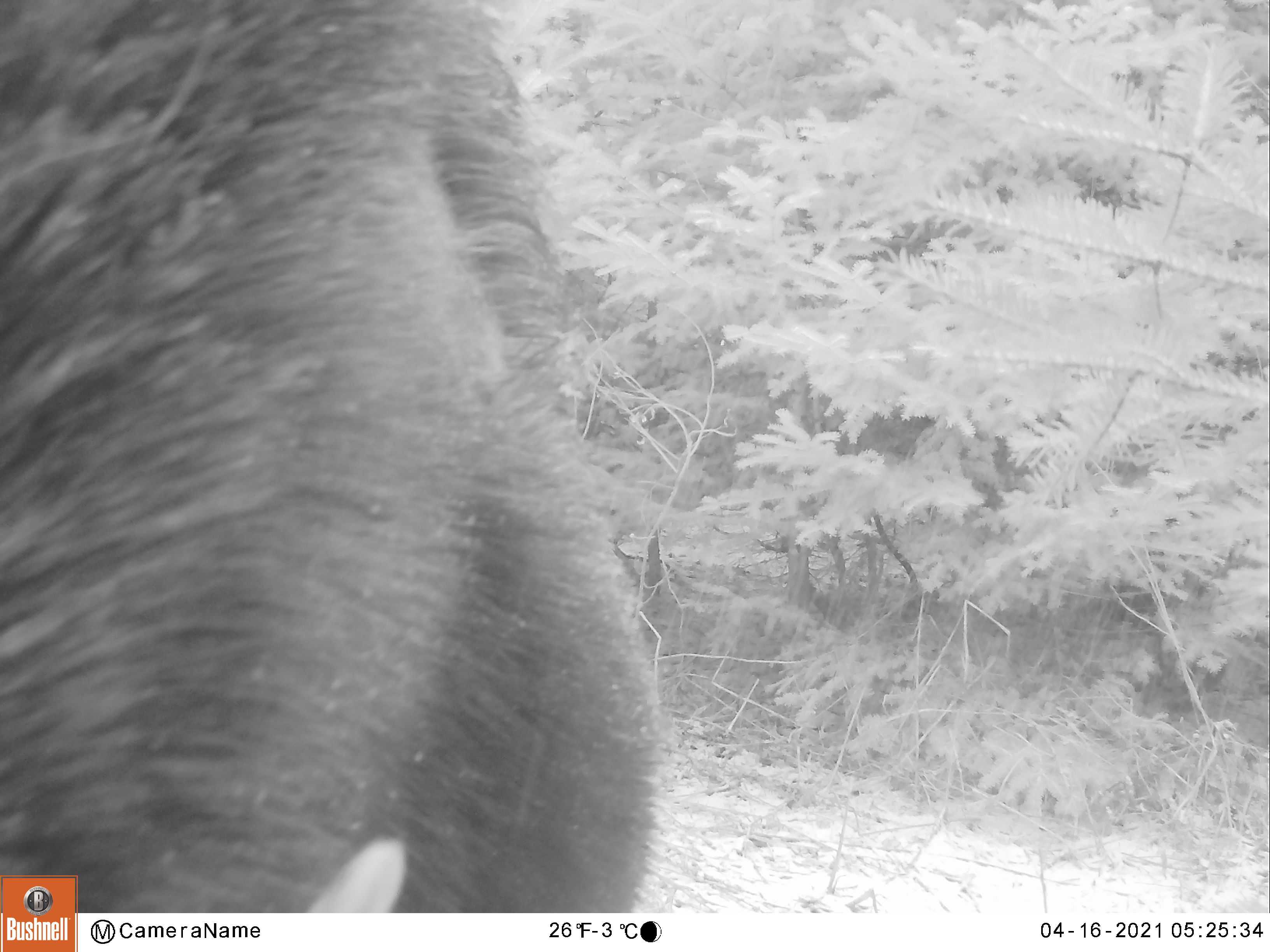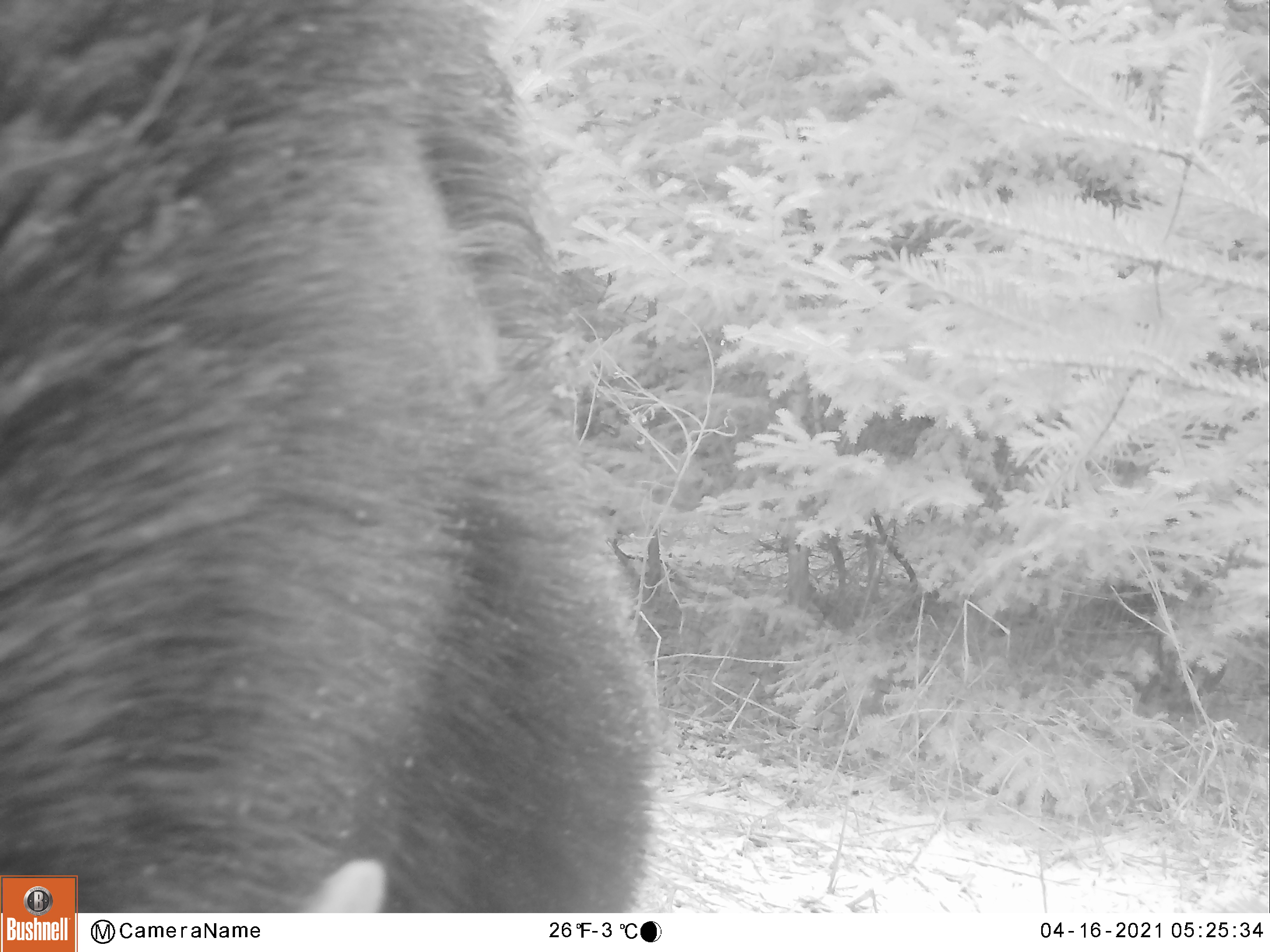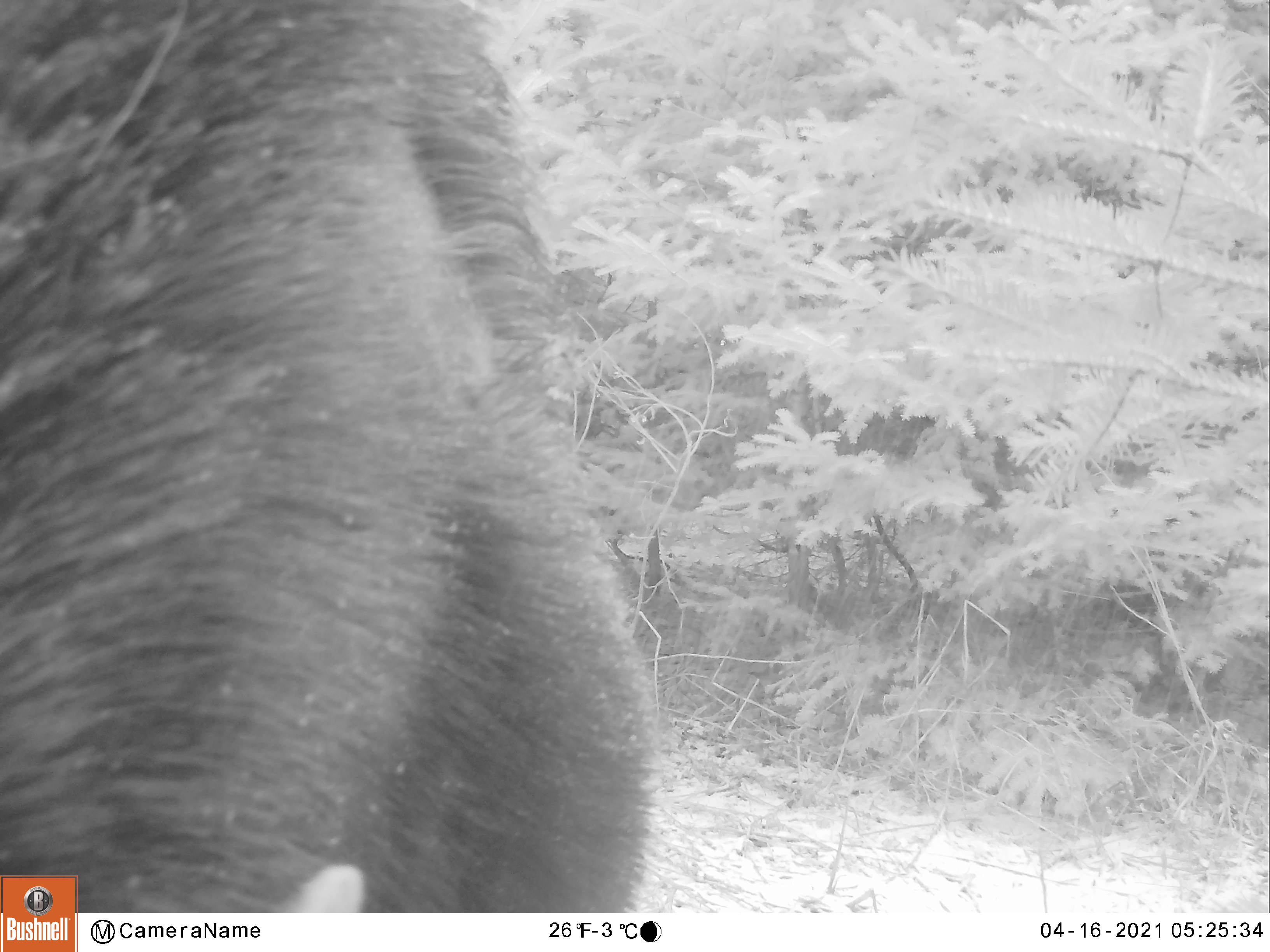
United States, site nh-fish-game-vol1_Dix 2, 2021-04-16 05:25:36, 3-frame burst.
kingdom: Animalia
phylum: Chordata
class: Mammalia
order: Artiodactyla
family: Cervidae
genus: Alces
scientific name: Alces alces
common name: moose